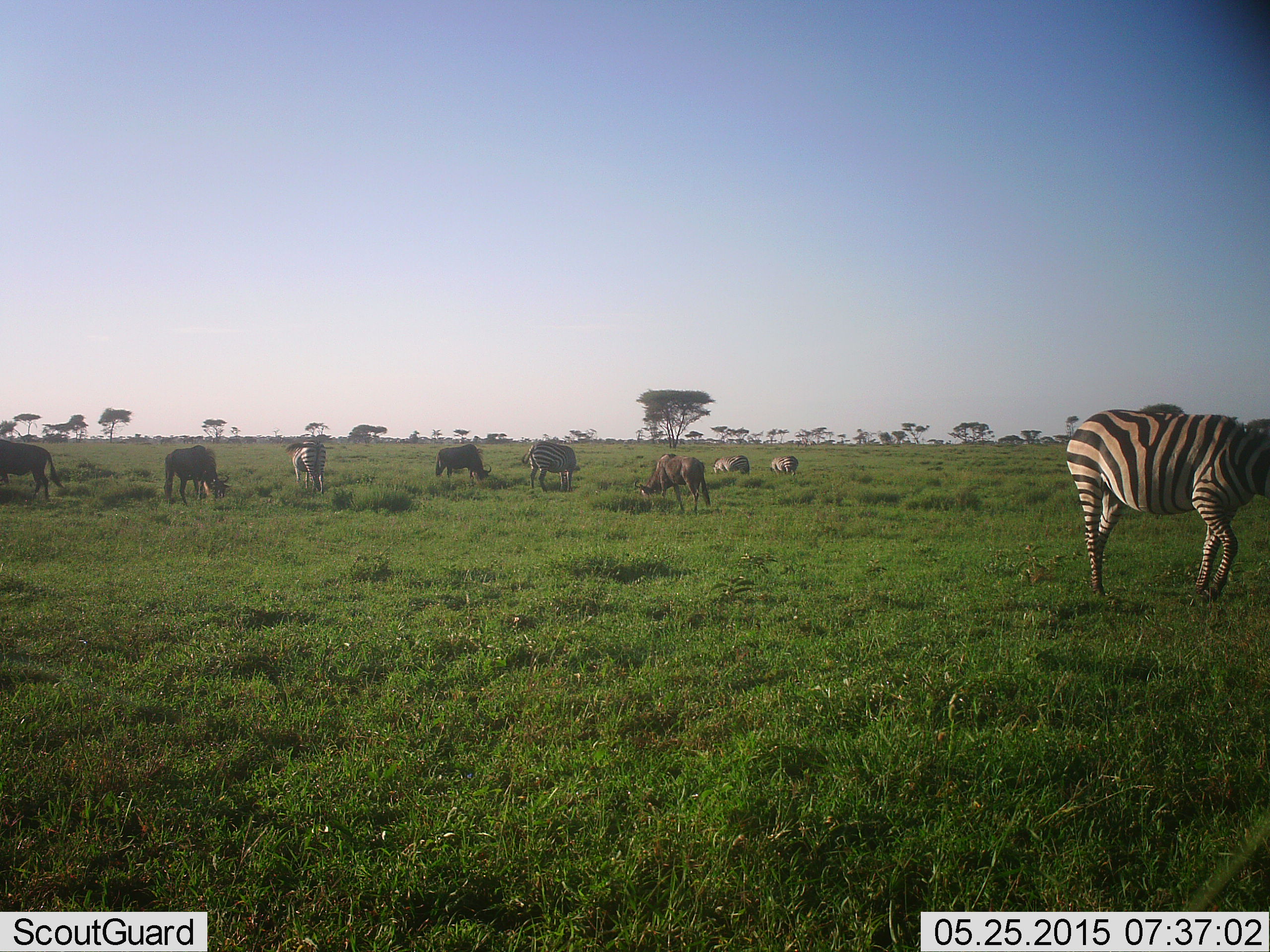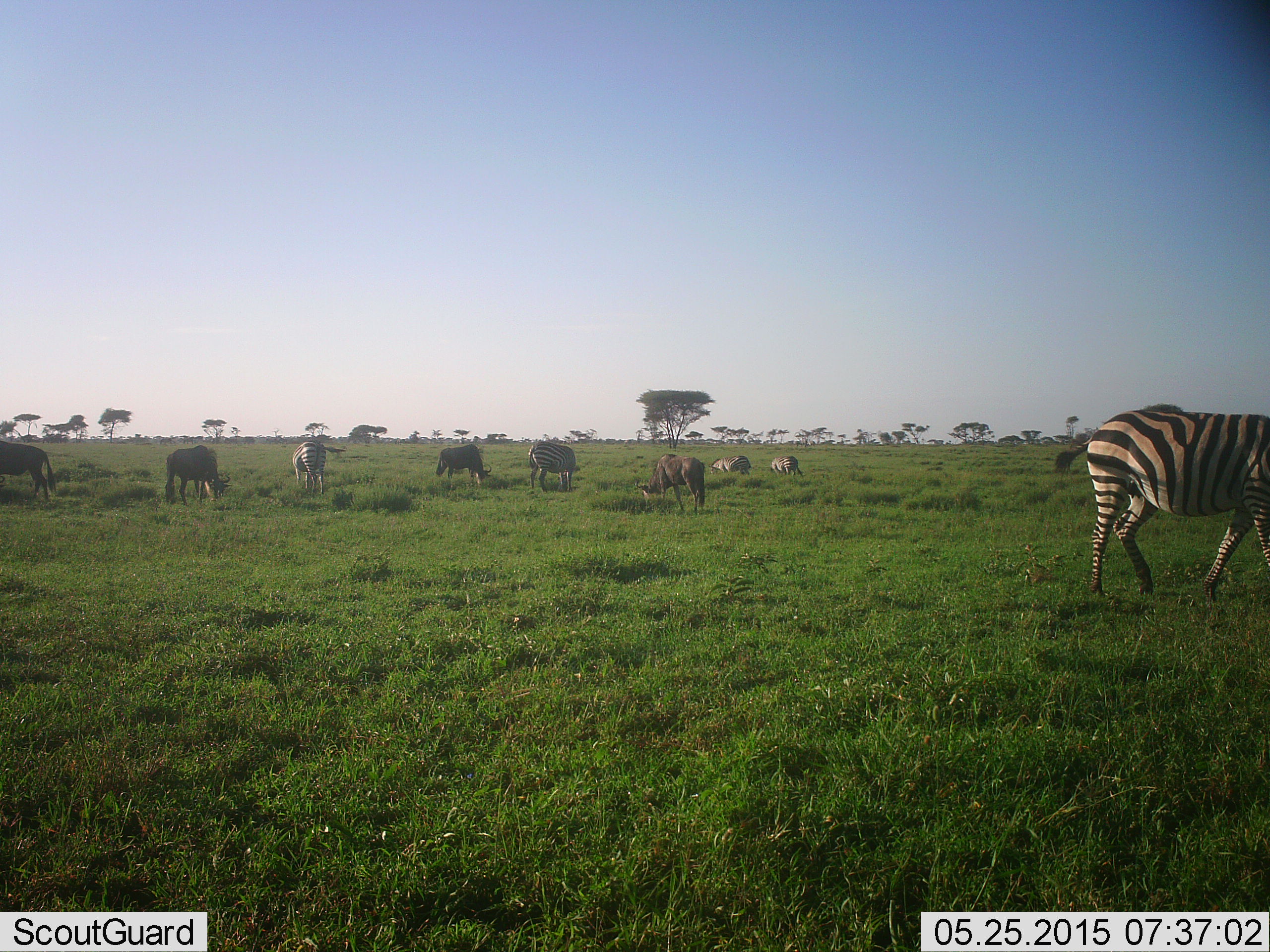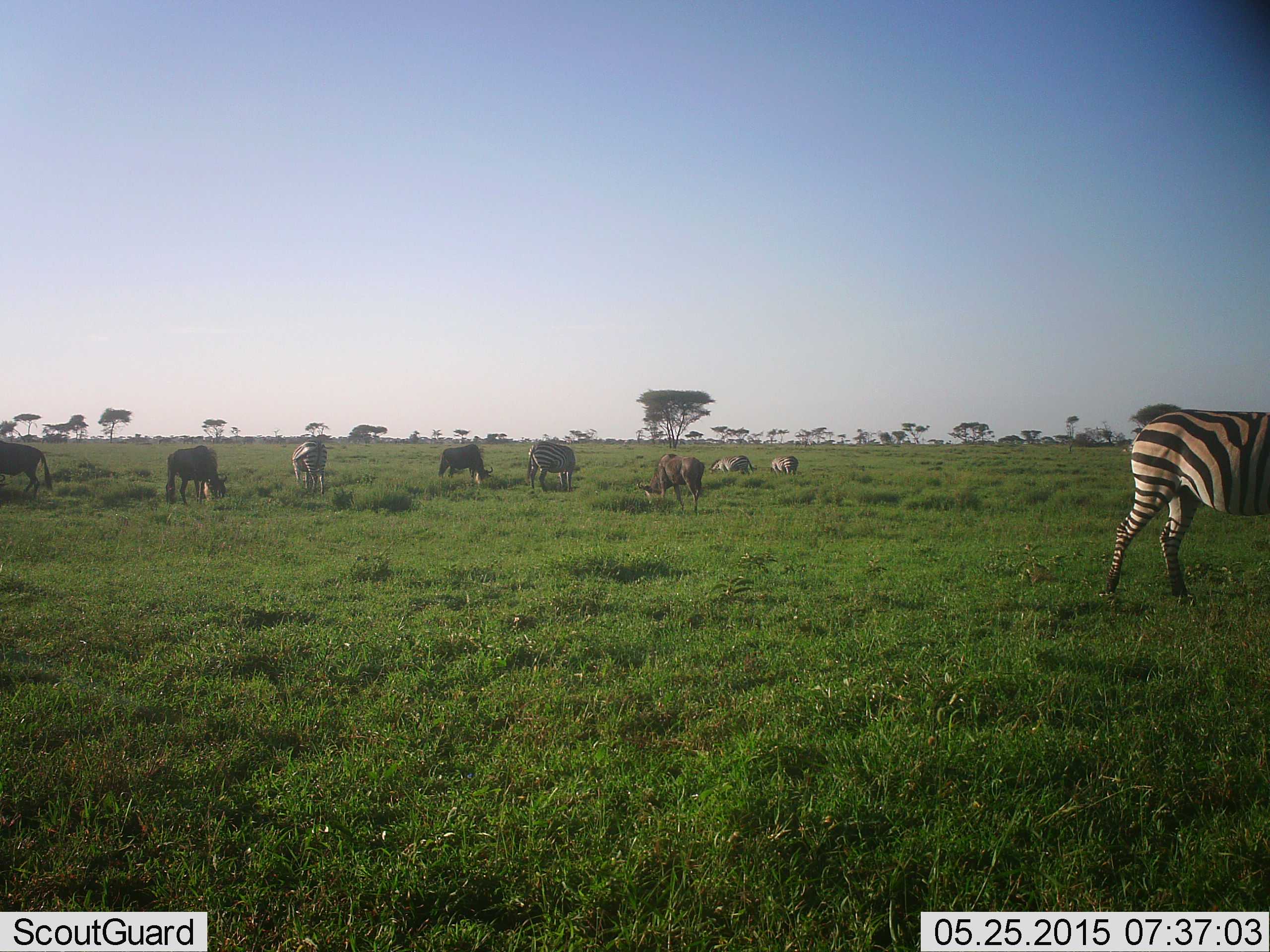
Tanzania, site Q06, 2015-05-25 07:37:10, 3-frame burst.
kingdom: Animalia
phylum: Chordata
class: Mammalia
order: Artiodactyla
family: Bovidae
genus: Connochaetes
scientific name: Connochaetes taurinus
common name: blue wildebeest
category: wildebeest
Wildebeest (blue wildebeest) (Connochaetes taurinus), count 5. Behavior (volunteer vote fractions): standing 30%, resting 0%, moving 10%, interacting 0%. Young present (vote fraction): 0%. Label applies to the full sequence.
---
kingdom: Animalia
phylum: Chordata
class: Mammalia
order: Perissodactyla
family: Equidae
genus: Equus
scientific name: Equus quagga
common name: plains zebra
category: zebra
Zebra (plains zebra) (Equus quagga), count 4. Behavior (volunteer vote fractions): standing 33%, resting 0%, moving 33%, interacting 0%. Young present (vote fraction): 0%. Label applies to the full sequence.